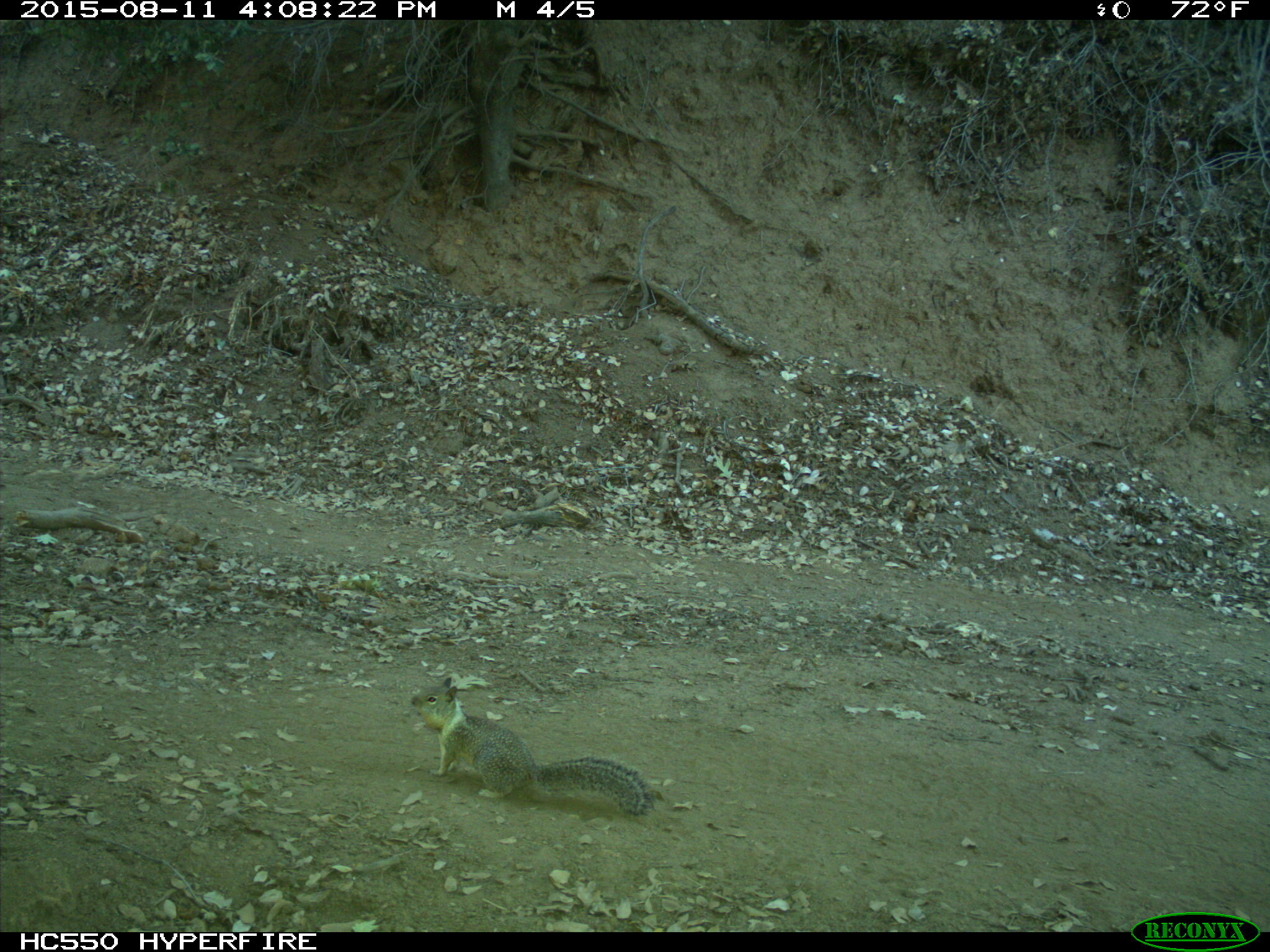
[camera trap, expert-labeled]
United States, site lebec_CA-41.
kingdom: Animalia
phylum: Chordata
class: Mammalia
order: Rodentia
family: Sciuridae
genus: Otospermophilus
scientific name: Otospermophilus beecheyi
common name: california ground squirrel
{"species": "Otospermophilus beecheyi (california ground squirrel)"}